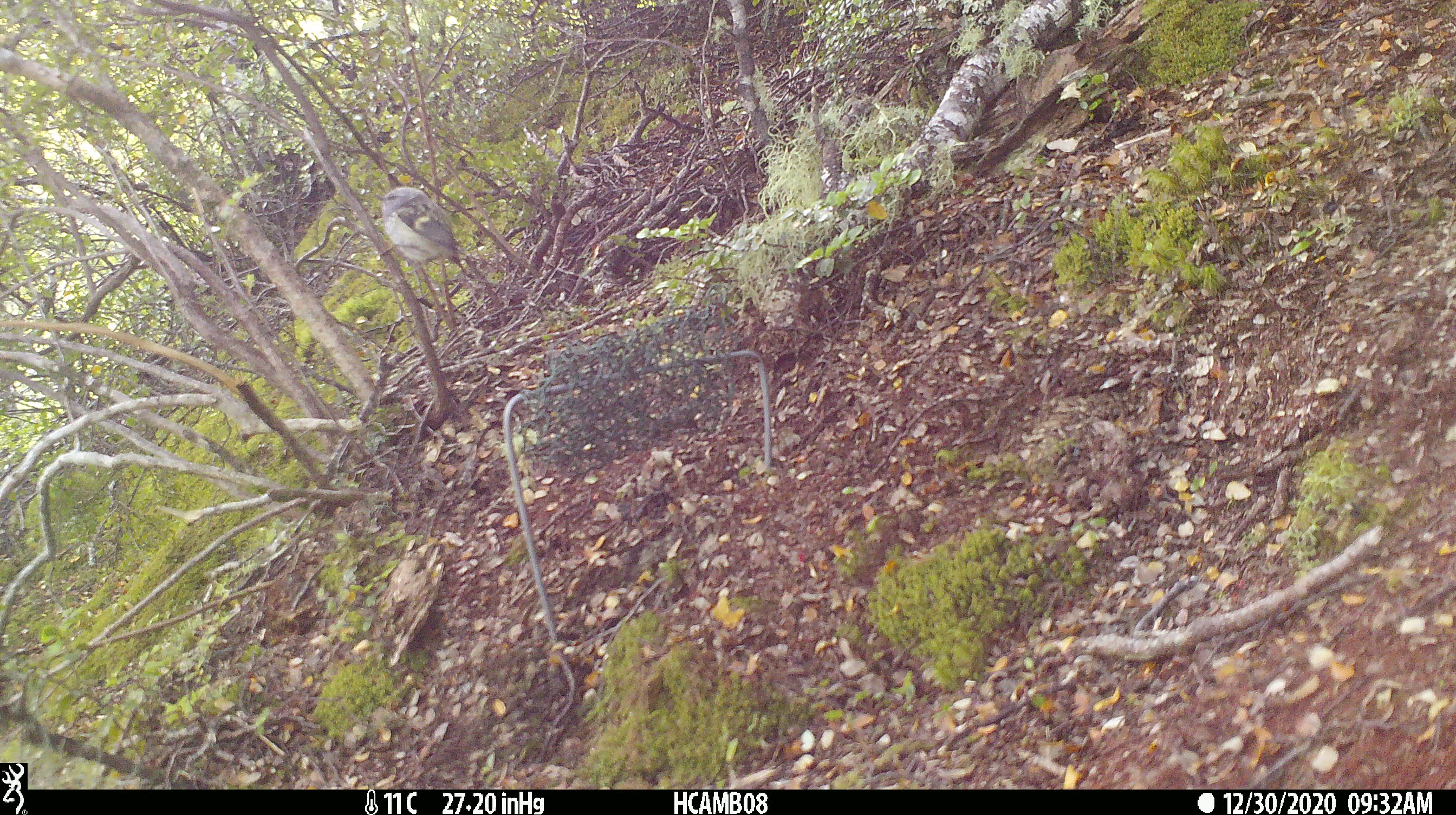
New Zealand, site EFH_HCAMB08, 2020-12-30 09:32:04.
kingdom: Animalia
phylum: Chordata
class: Aves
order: Passeriformes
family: Acanthisittidae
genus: Acanthisitta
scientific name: Acanthisitta chloris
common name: rifleman